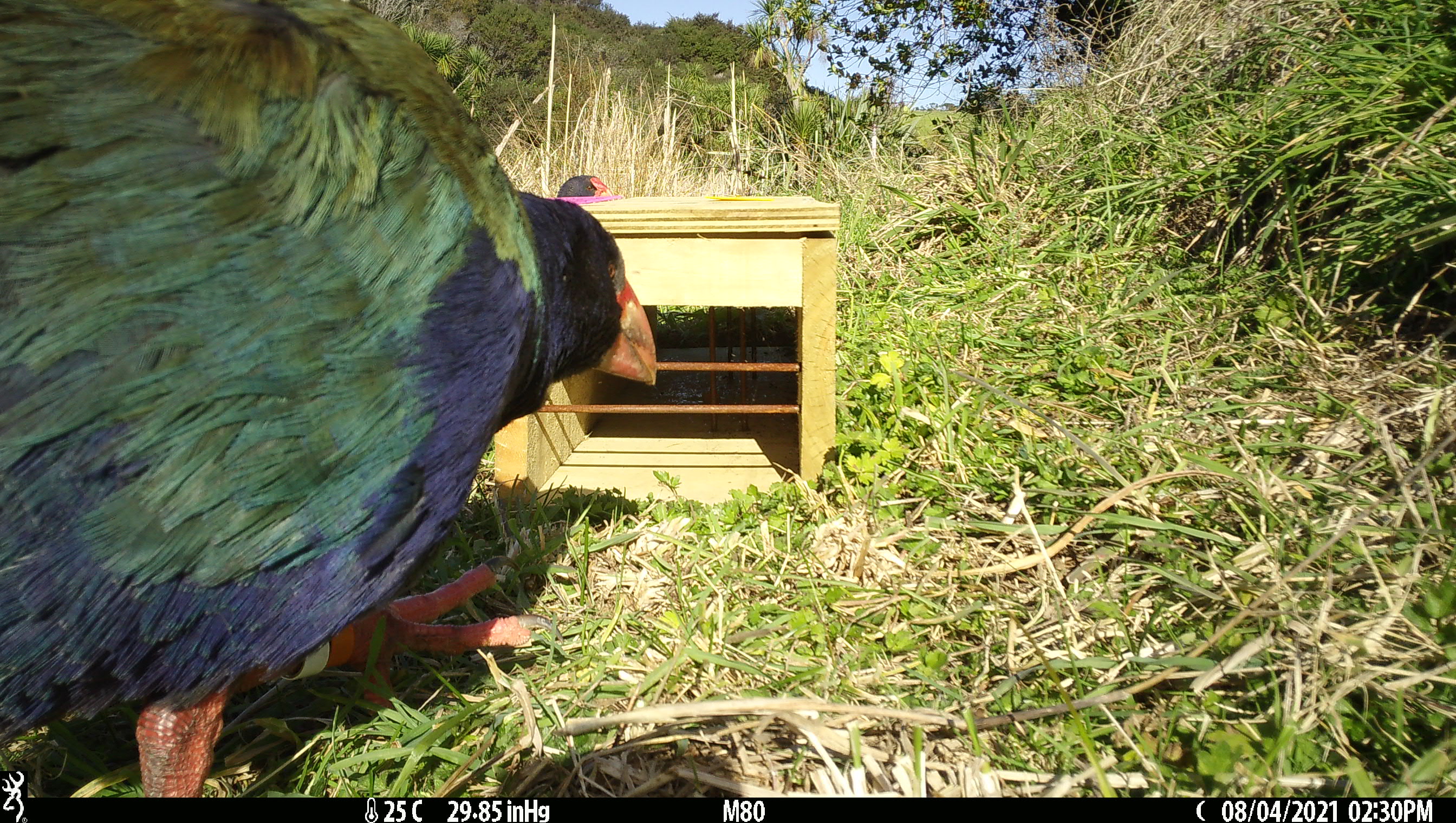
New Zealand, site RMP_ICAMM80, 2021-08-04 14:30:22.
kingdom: Animalia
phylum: Chordata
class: Aves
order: Gruiformes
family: Rallidae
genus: Porphyrio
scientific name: Porphyrio mantelli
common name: takahe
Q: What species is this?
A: Takahe (Porphyrio mantelli).